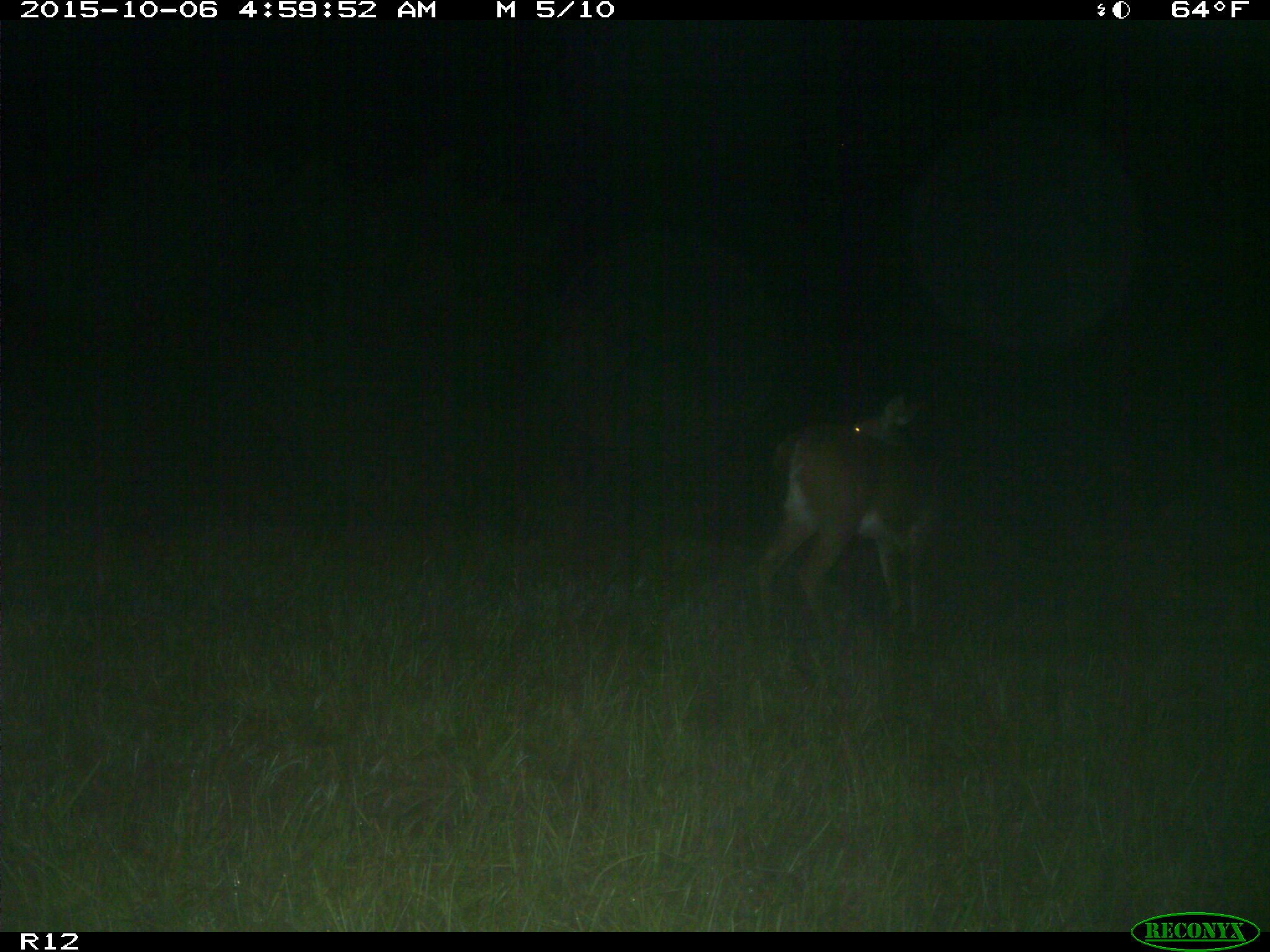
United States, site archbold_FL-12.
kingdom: Animalia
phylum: Chordata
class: Mammalia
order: Artiodactyla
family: Cervidae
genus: Odocoileus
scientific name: Odocoileus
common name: deer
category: unidentified deer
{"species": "unidentified deer (deer) (Odocoileus)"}